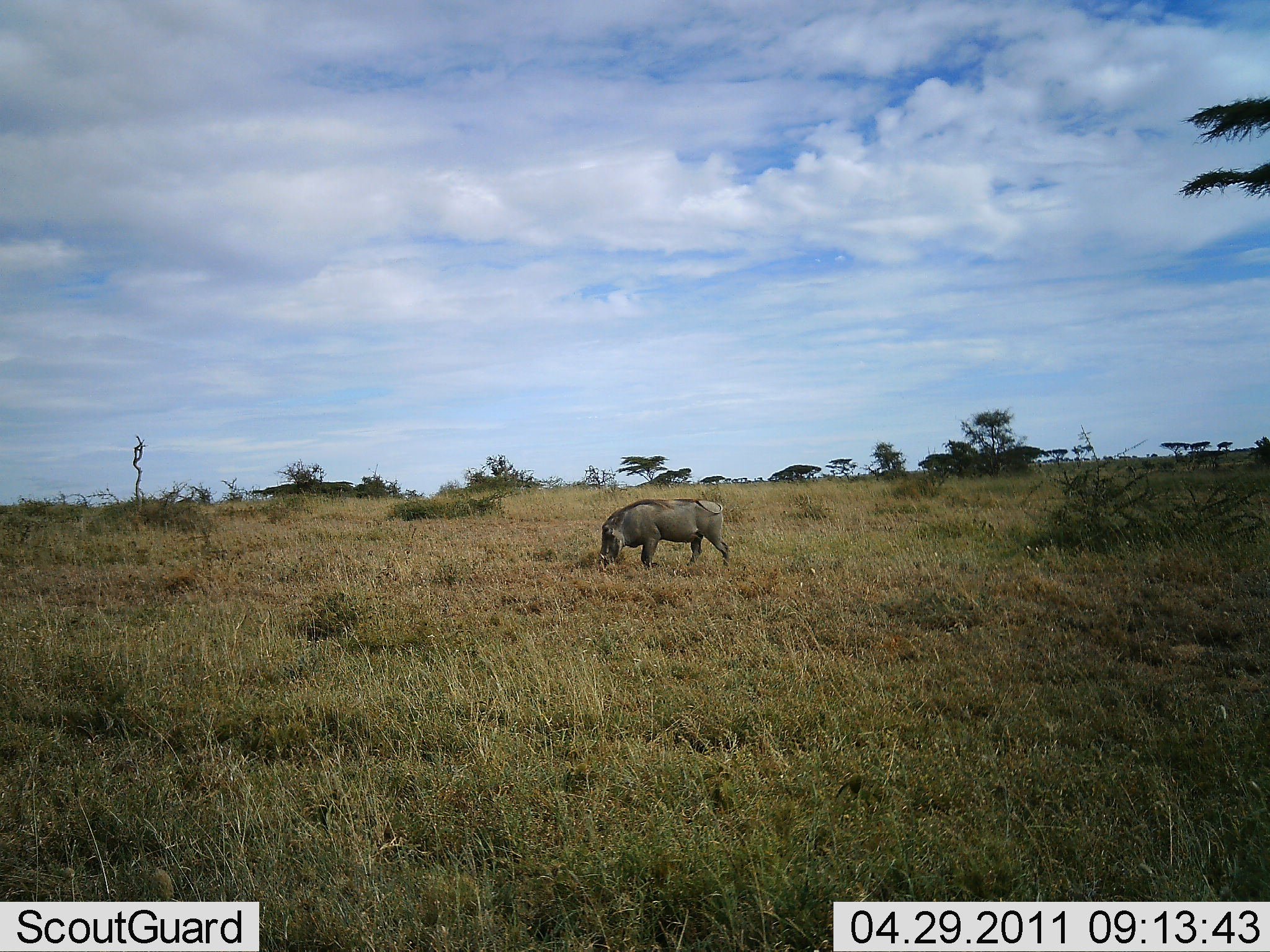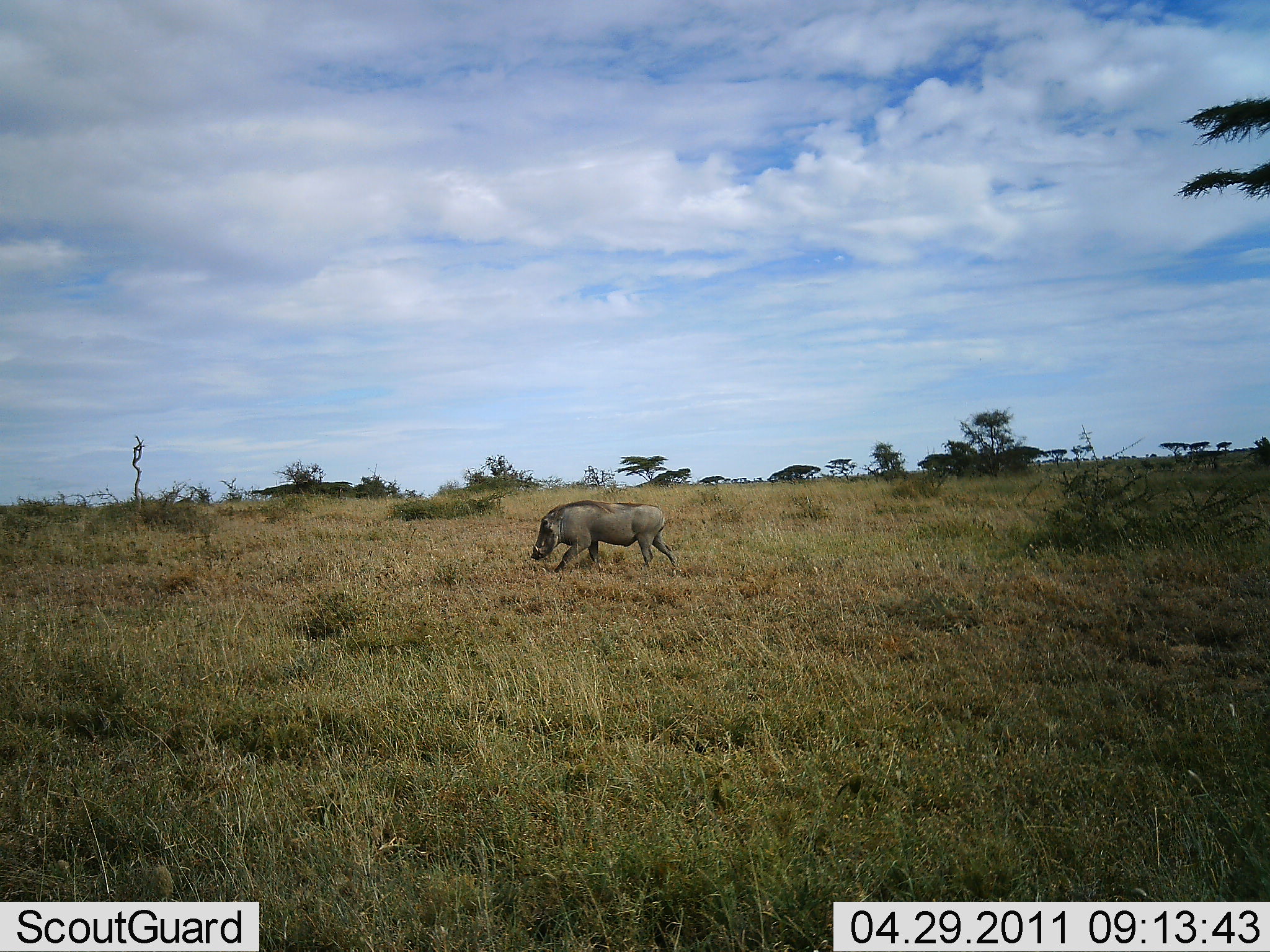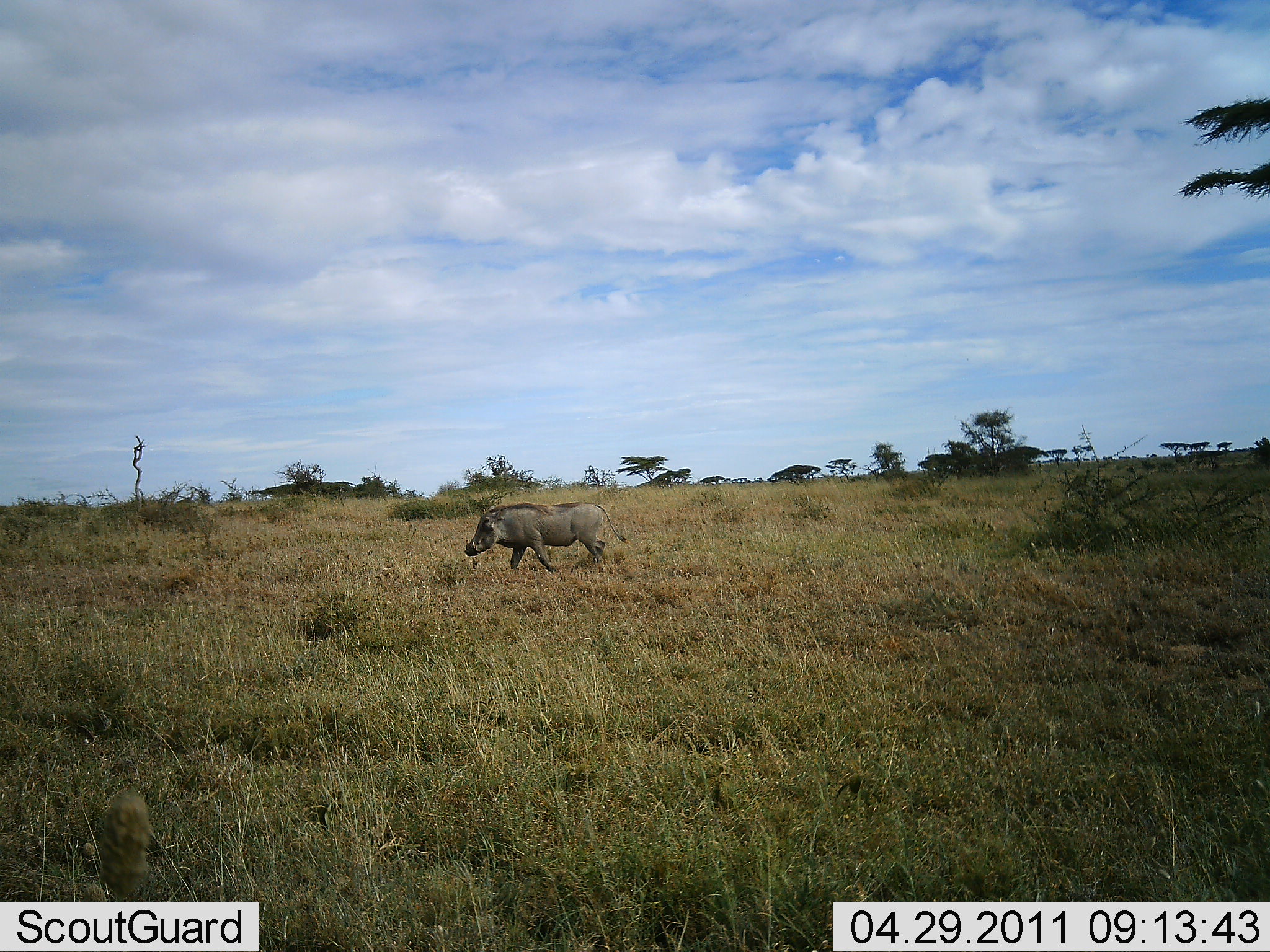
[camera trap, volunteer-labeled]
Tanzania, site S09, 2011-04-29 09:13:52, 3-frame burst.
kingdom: Animalia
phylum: Chordata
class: Mammalia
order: Artiodactyla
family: Suidae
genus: Phacochoerus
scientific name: Phacochoerus africanus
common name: warthog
Warthog (Phacochoerus africanus), count 1. Behavior (volunteer vote fractions): standing 0%, resting 0%, moving 92%, interacting 0%. Young present (vote fraction): 0%. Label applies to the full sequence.